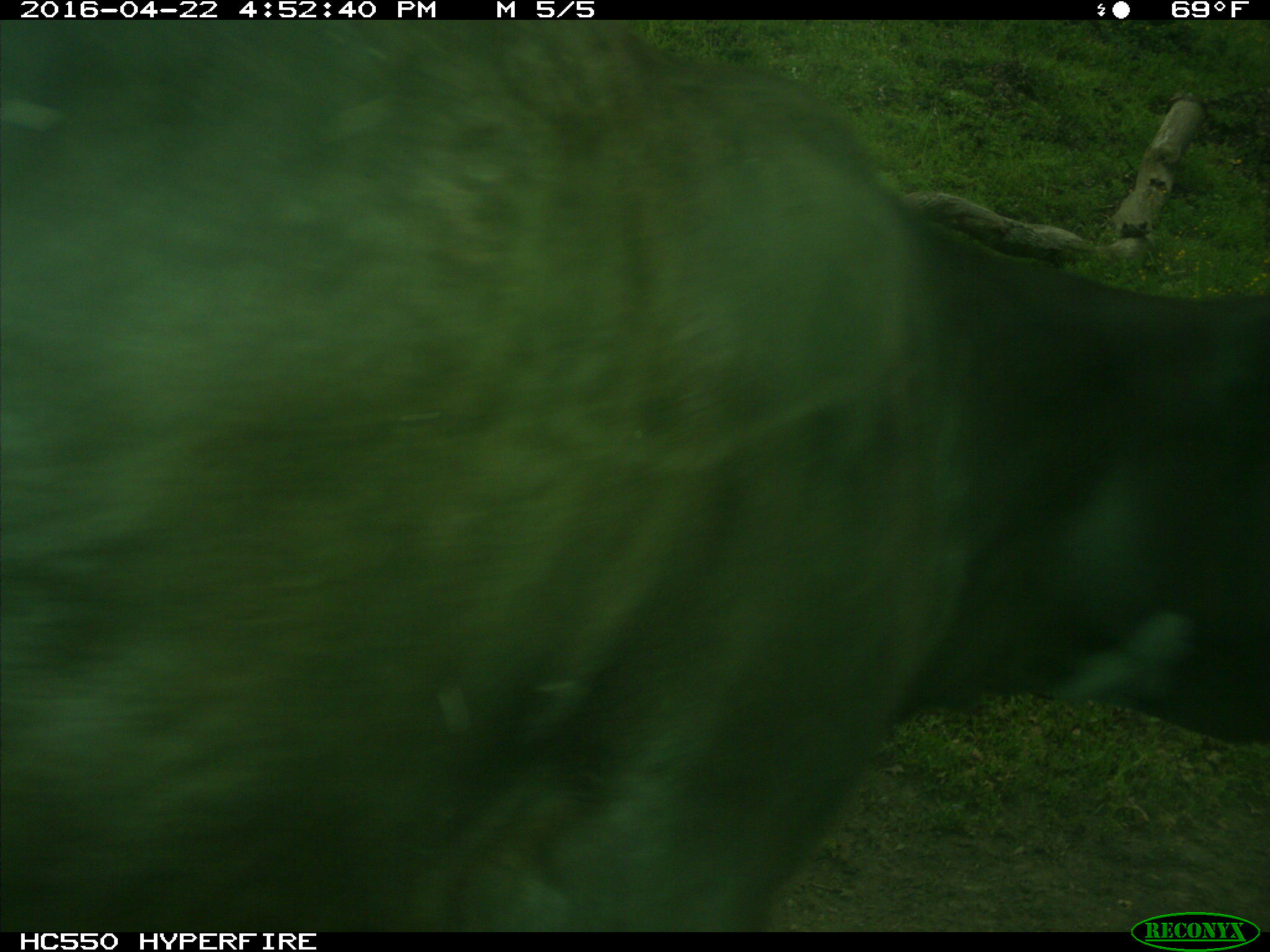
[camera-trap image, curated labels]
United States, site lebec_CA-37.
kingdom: Animalia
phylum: Chordata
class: Mammalia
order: Artiodactyla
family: Bovidae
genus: Bos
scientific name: Bos taurus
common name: domestic cow